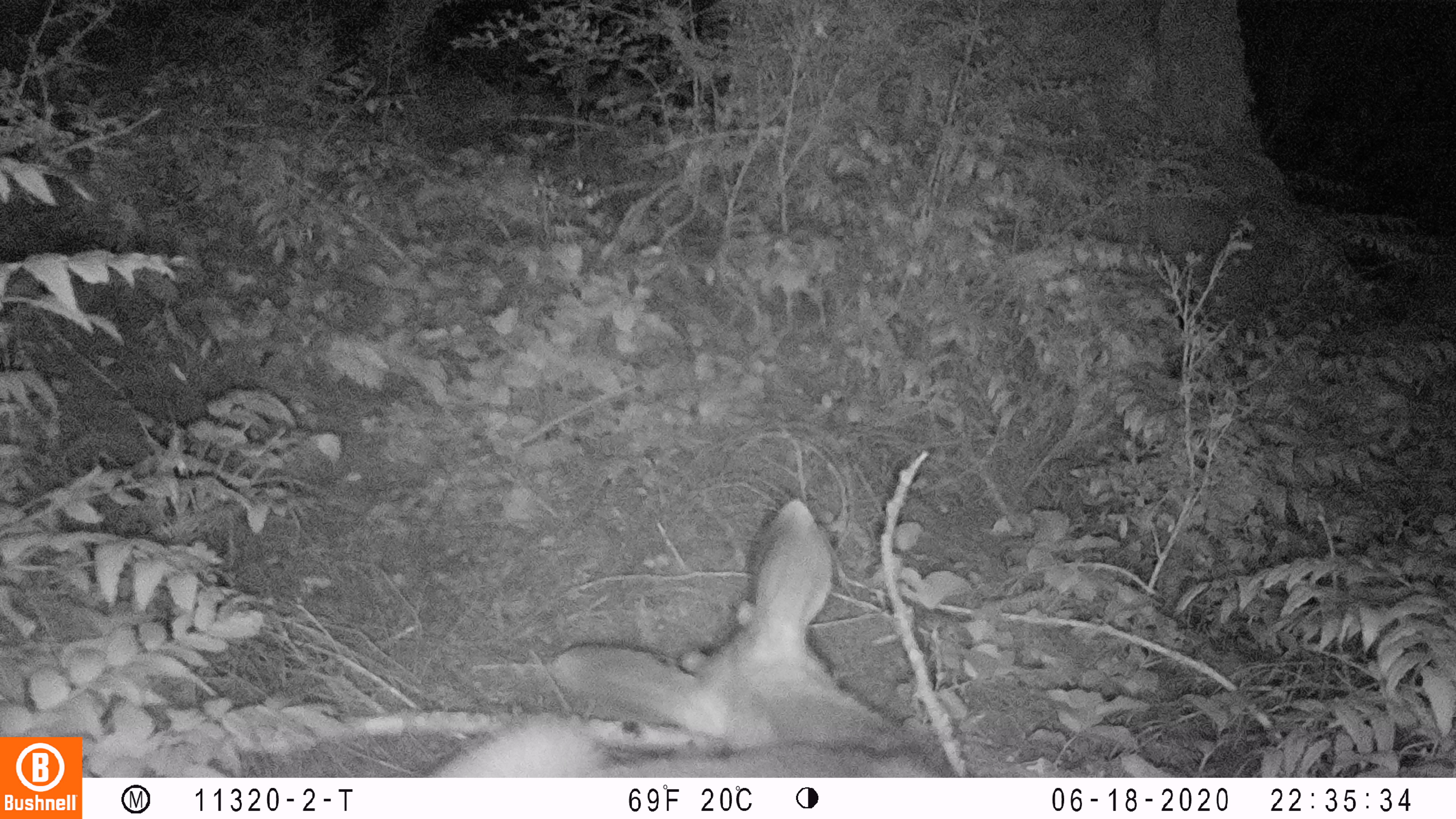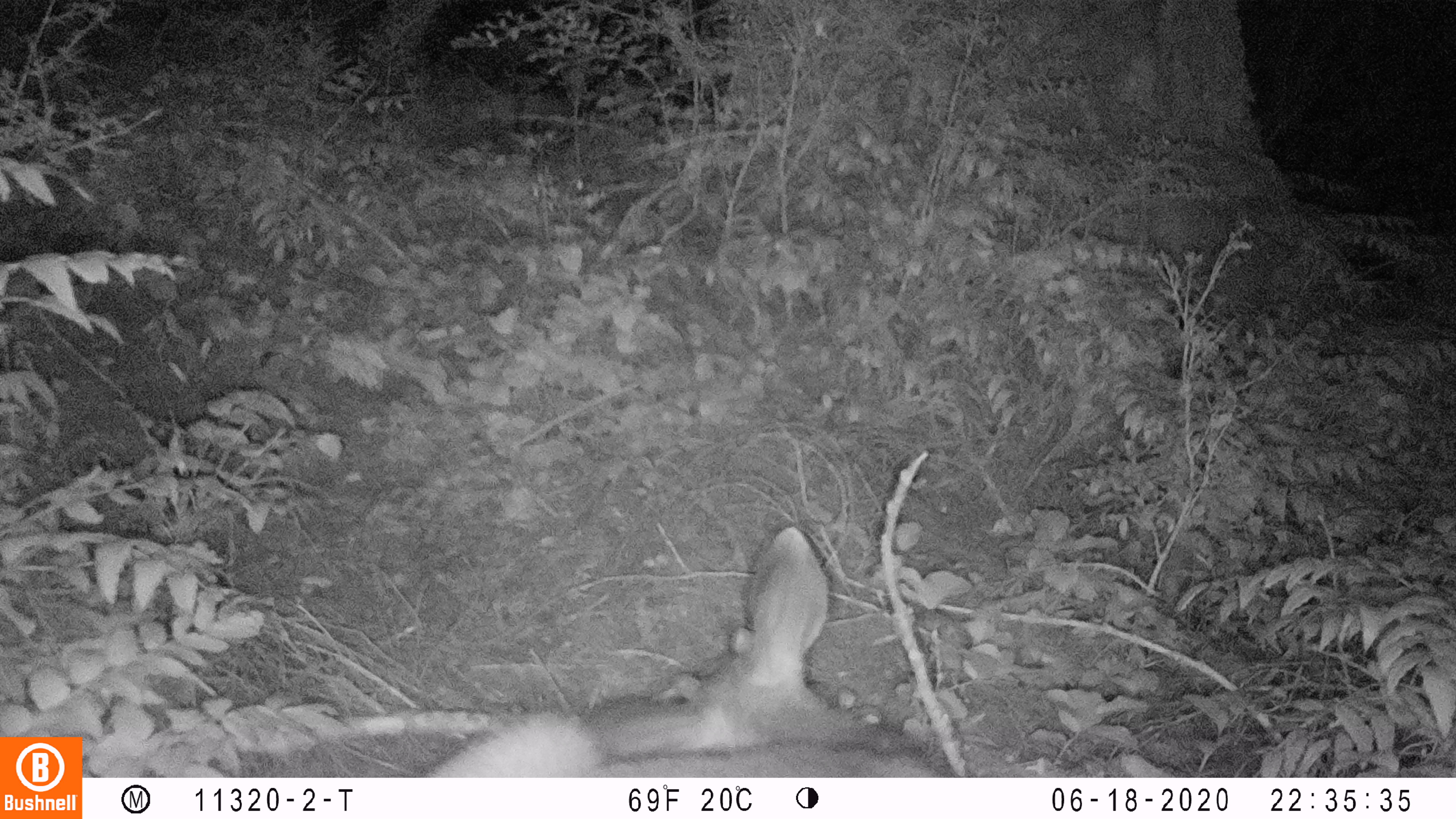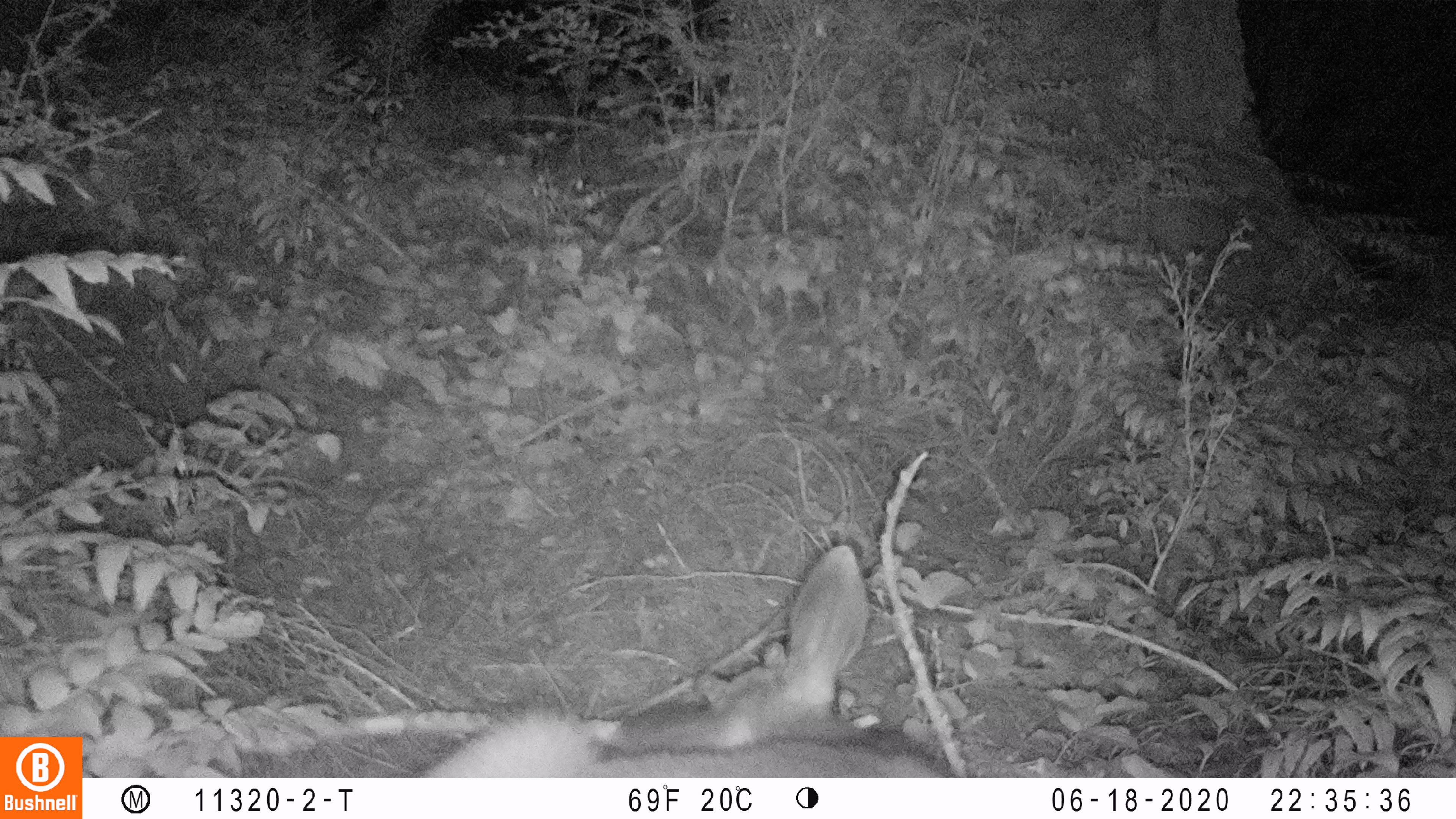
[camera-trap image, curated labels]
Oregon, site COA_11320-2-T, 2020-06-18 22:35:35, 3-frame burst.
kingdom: Animalia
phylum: Chordata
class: Mammalia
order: Artiodactyla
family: Cervidae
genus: Odocoileus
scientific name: Odocoileus hemionus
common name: black-tailed deer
Black-tailed deer (Odocoileus hemionus).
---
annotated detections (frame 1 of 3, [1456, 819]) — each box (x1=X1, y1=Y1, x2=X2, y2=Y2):
black-tailed deer: (x1=431, y1=497, x2=945, y2=774)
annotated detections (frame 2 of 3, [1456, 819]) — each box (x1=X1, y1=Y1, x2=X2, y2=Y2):
black-tailed deer: (x1=417, y1=522, x2=946, y2=770)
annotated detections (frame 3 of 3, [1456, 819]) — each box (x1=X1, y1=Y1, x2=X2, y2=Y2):
black-tailed deer: (x1=421, y1=535, x2=954, y2=774)